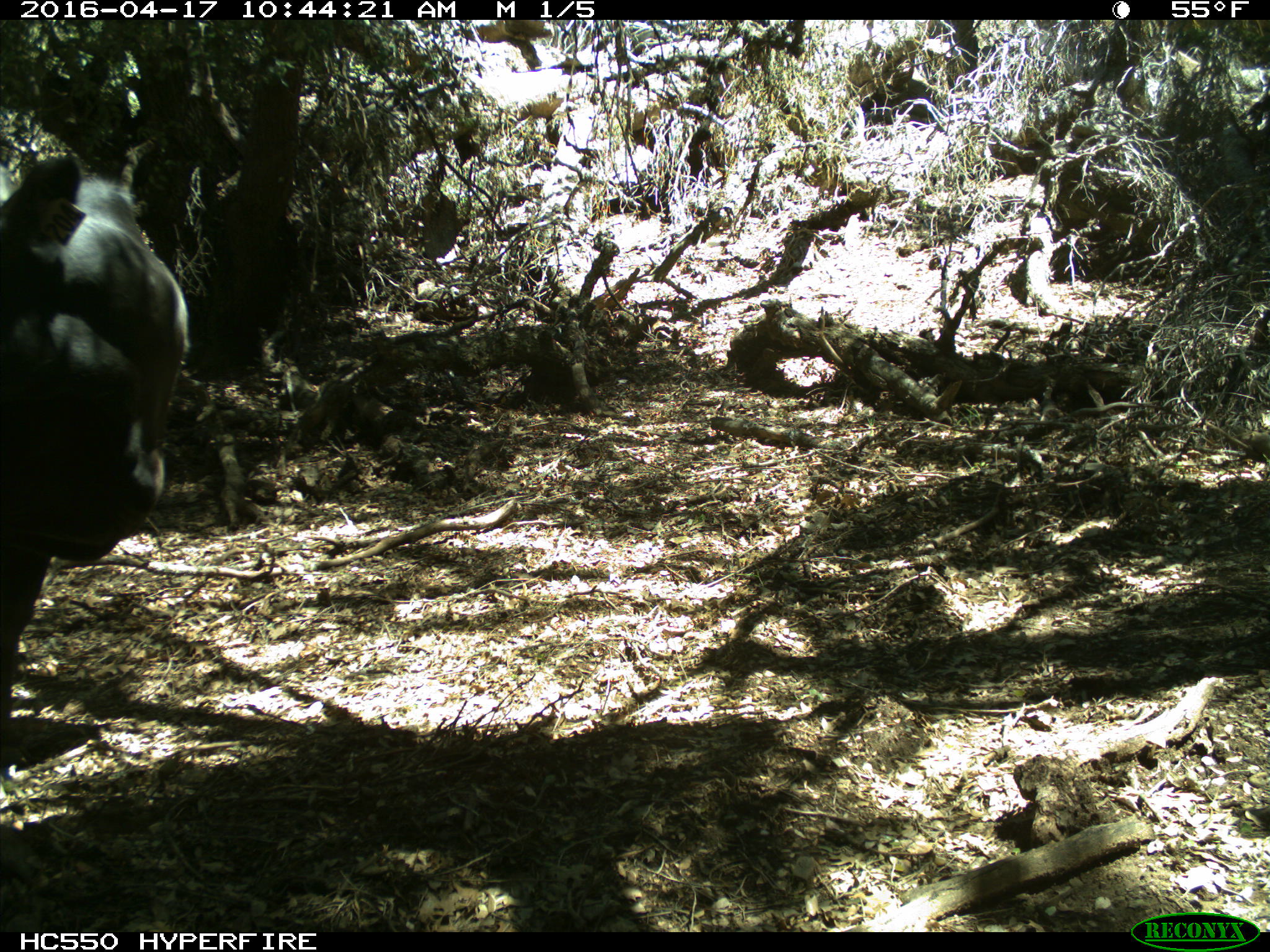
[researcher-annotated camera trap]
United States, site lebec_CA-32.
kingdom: Animalia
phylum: Chordata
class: Mammalia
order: Artiodactyla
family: Bovidae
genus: Bos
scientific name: Bos taurus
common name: domestic cow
Bos taurus (domestic cow).